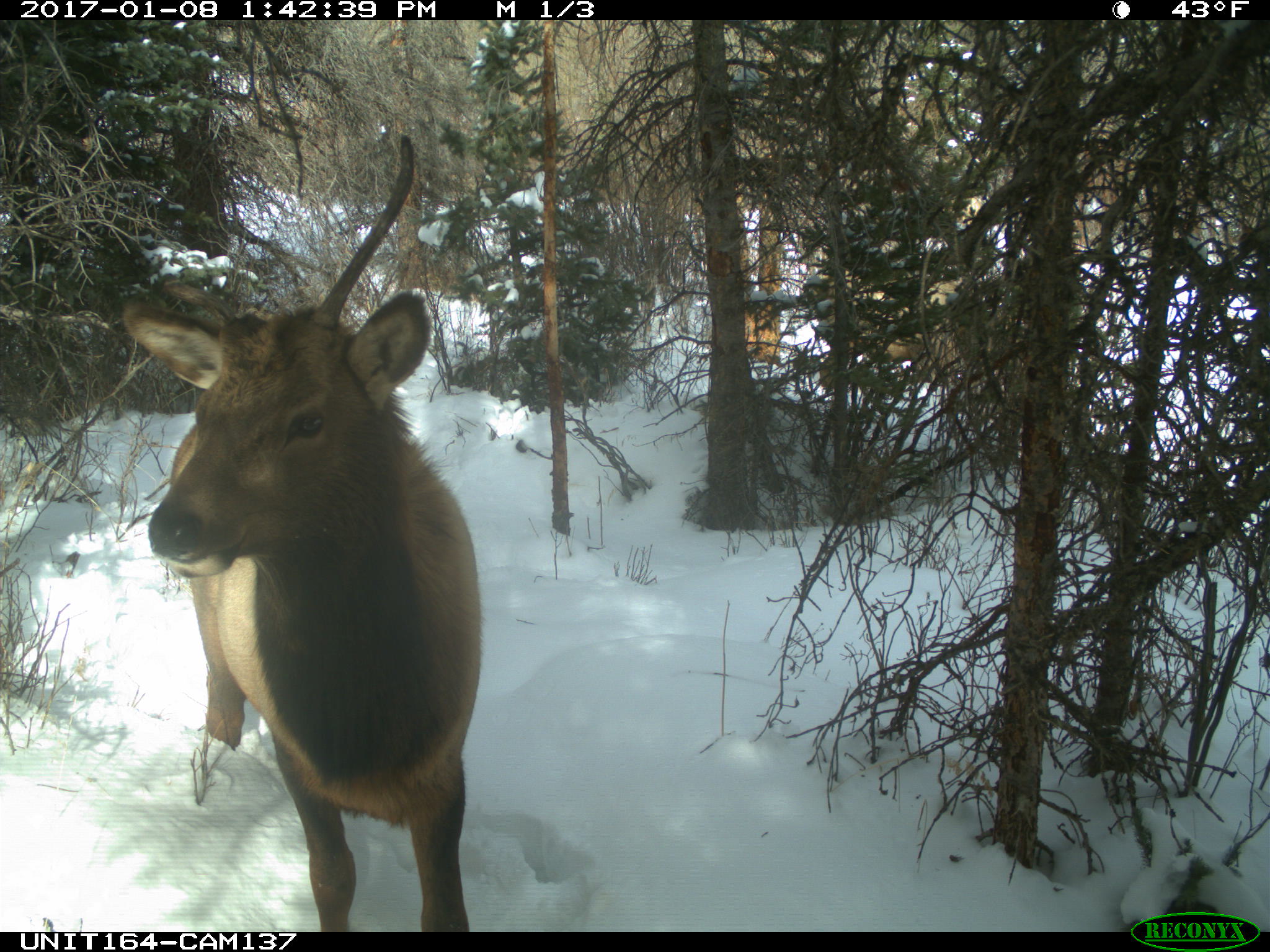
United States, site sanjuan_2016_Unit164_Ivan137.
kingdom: Animalia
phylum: Chordata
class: Mammalia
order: Artiodactyla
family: Cervidae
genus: Cervus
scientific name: Cervus elaphus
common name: red deer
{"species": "Cervus elaphus (red deer)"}